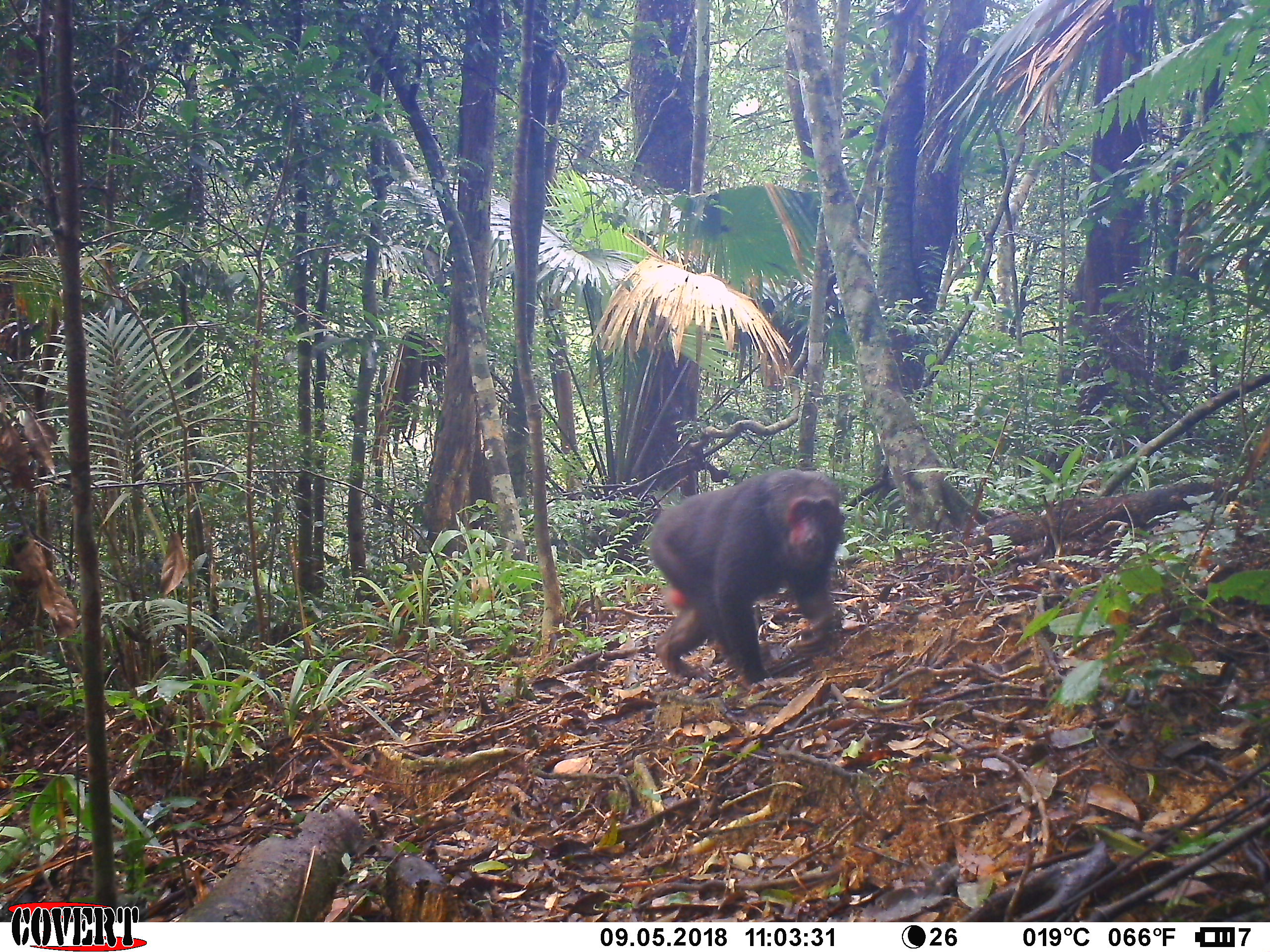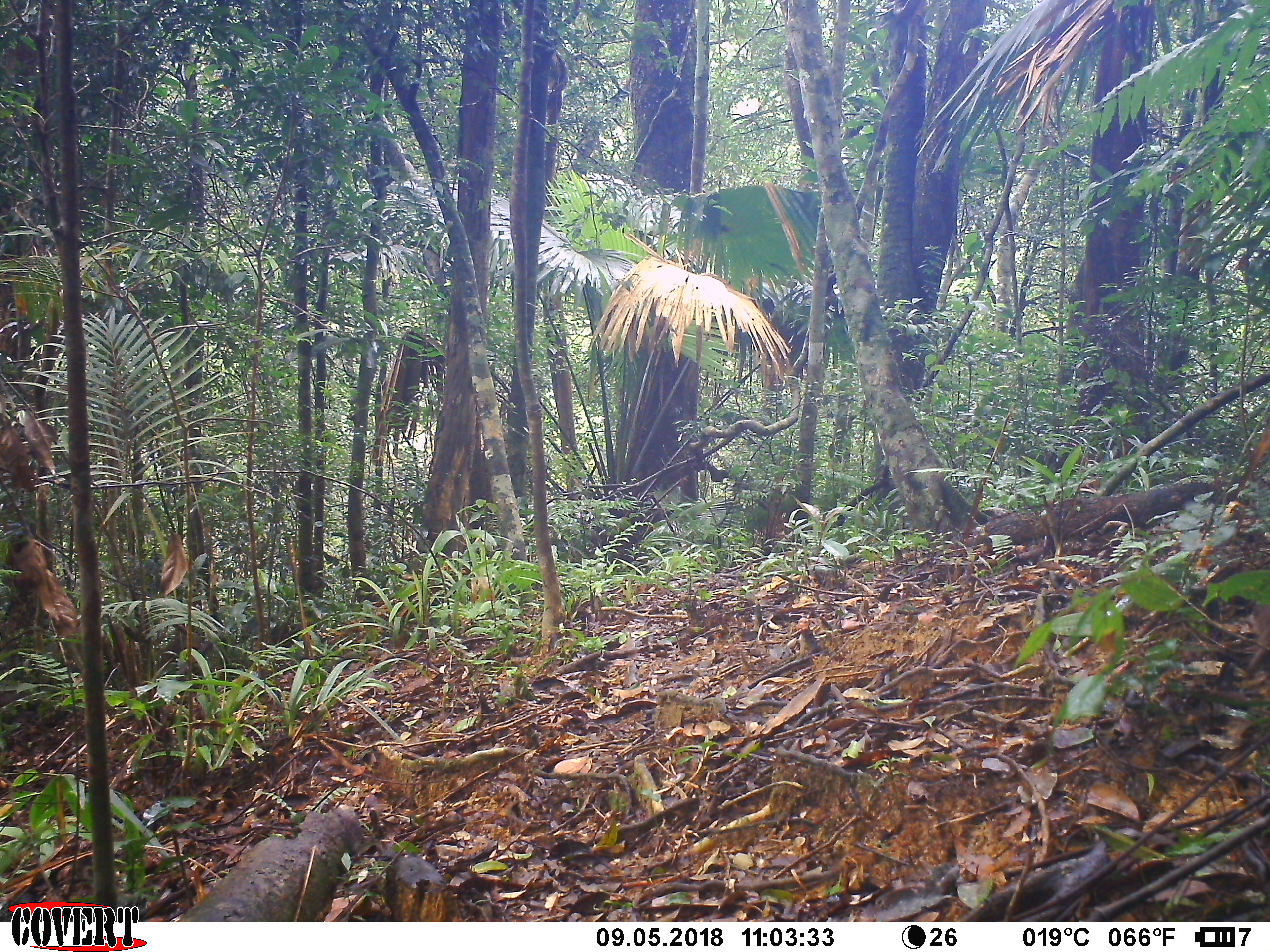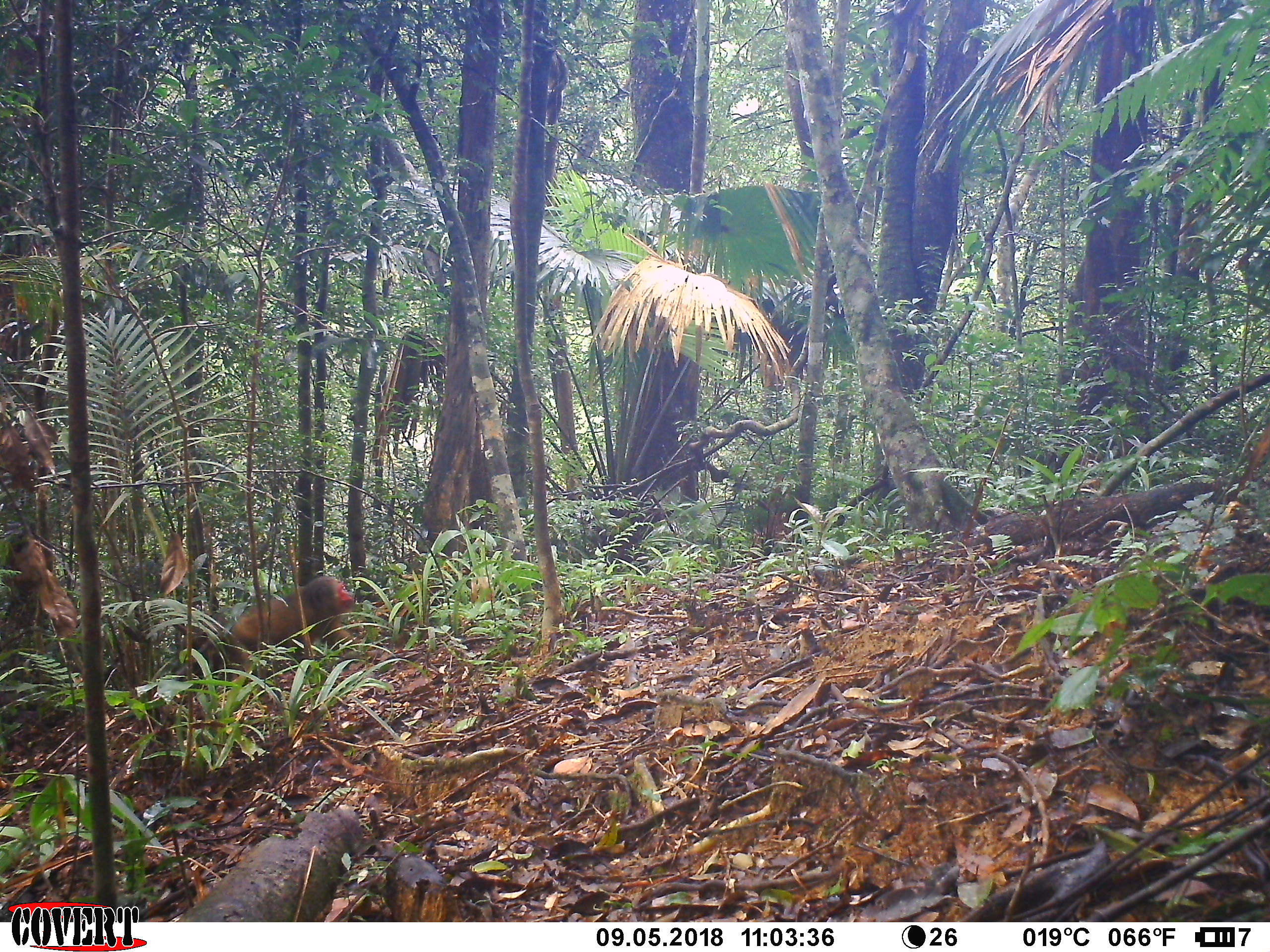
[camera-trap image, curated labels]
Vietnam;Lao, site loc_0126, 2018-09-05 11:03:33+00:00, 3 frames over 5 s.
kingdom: Animalia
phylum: Chordata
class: Mammalia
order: Primates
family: Cercopithecidae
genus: Macaca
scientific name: Macaca arctoides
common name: stump-tailed macaque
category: stump tailed macaque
Stump tailed macaque (stump-tailed macaque) (Macaca arctoides). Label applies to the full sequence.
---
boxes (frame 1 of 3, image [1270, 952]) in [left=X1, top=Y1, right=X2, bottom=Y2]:
stump tailed macaque: [left=648, top=468, right=847, bottom=692]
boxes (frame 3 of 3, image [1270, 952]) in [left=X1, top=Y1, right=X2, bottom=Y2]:
stump tailed macaque: [left=172, top=575, right=357, bottom=681]